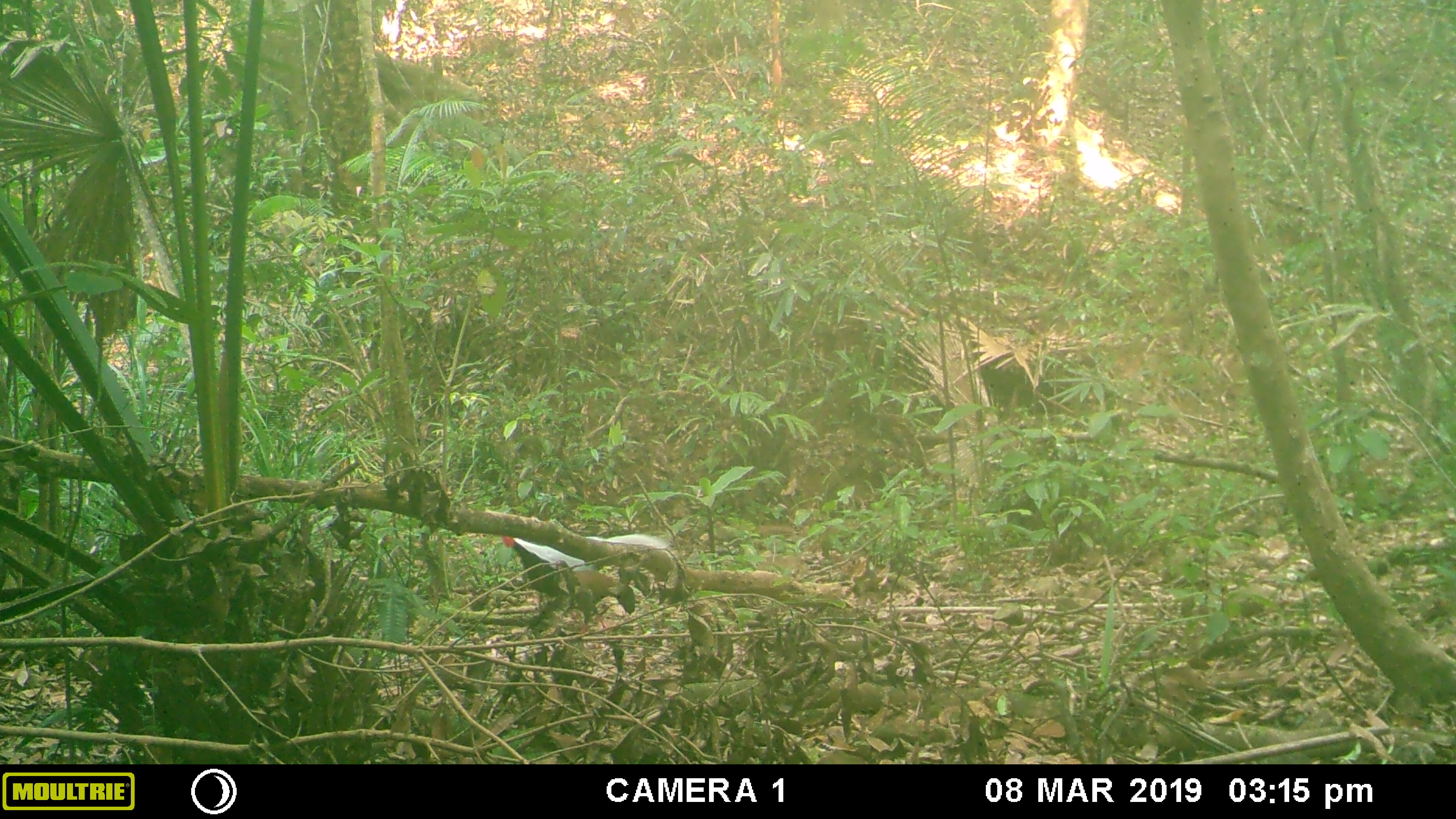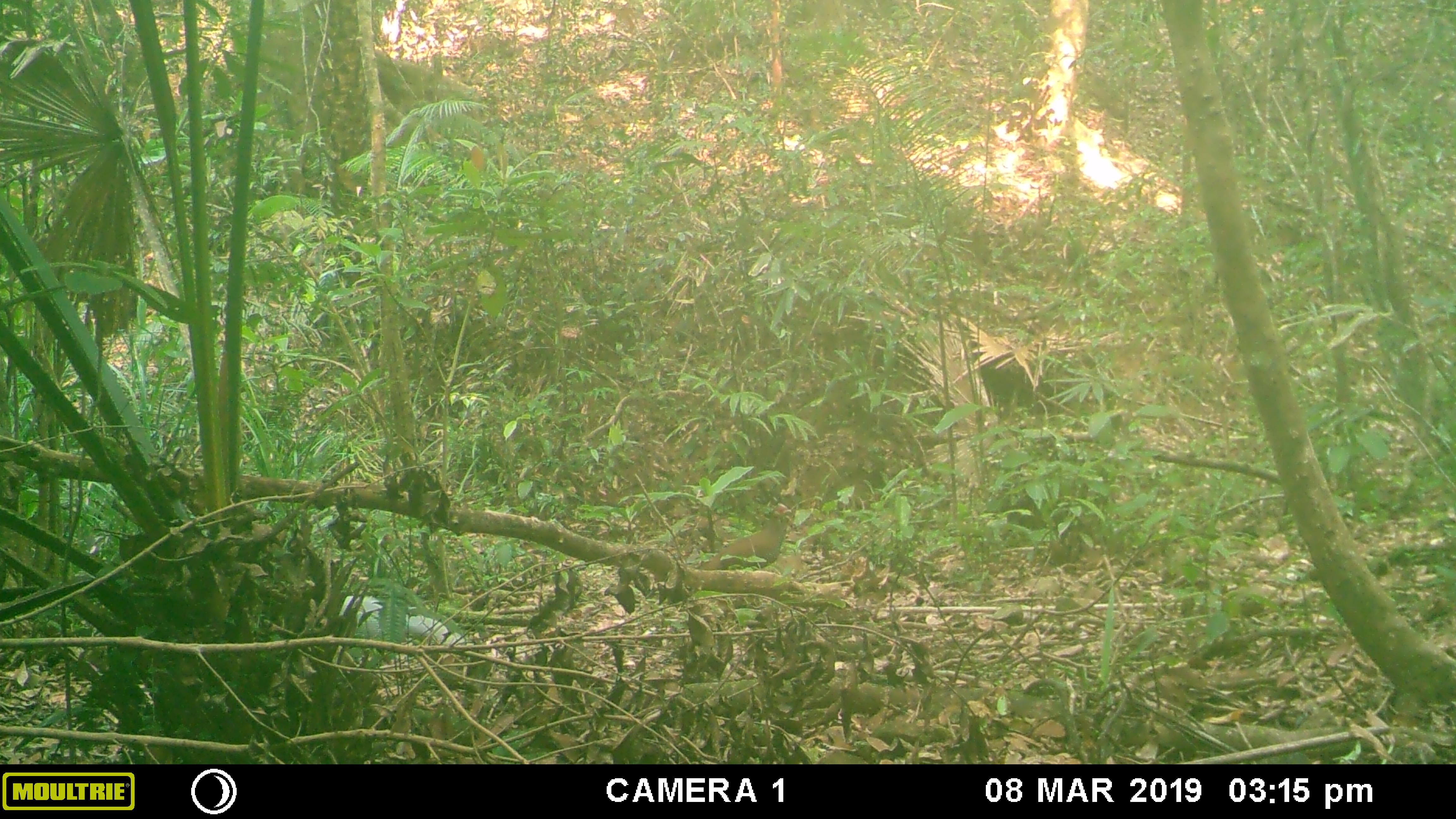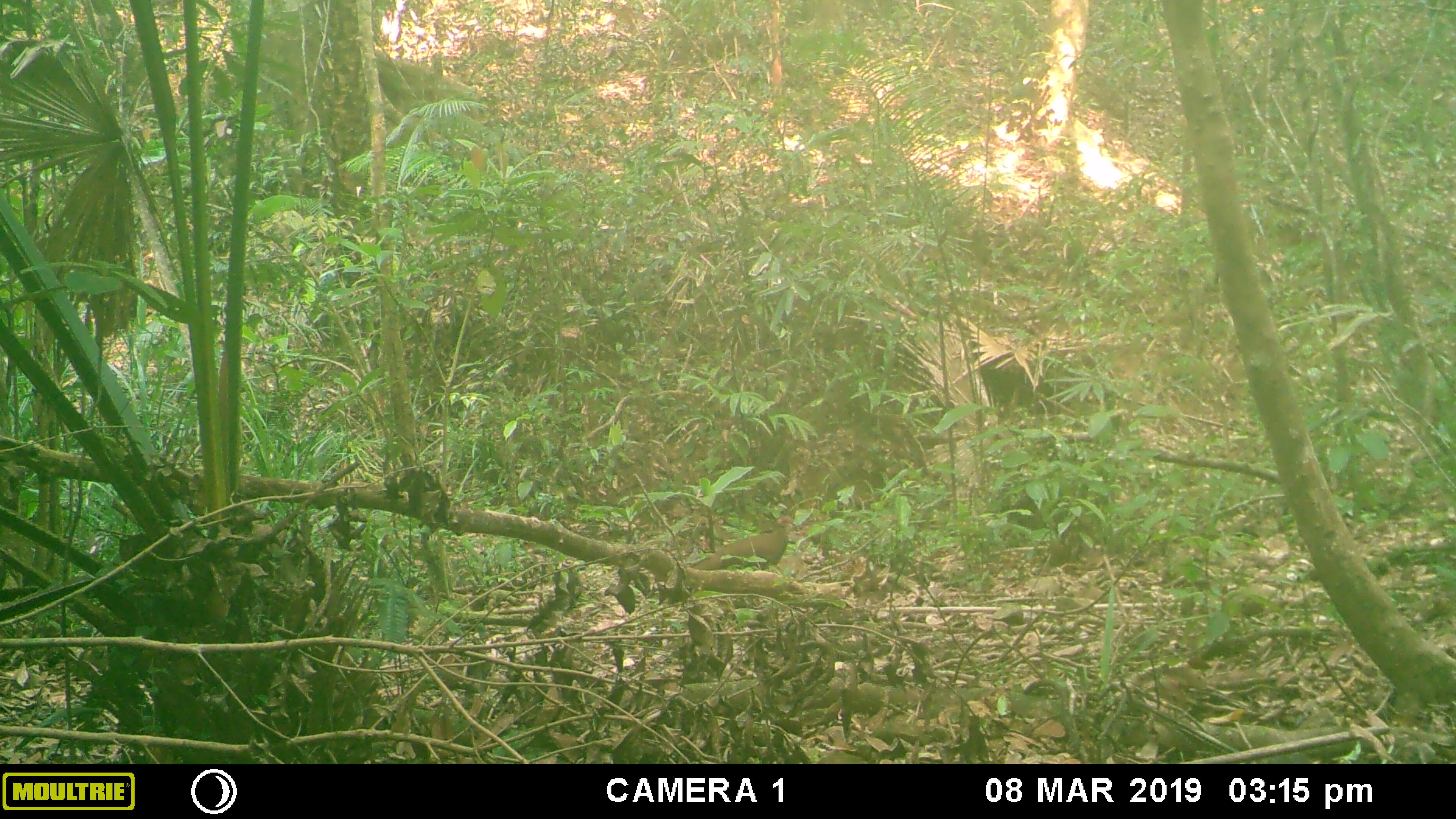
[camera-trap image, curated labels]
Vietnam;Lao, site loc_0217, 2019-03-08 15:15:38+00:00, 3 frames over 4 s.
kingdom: Animalia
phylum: Chordata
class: Aves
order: Galliformes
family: Phasianidae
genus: Lophura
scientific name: Lophura nycthemera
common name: silver pheasant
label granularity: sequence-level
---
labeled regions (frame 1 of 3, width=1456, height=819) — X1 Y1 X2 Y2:
silver pheasant: 555 560 641 634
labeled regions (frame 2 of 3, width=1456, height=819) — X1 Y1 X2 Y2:
silver pheasant: 337 594 470 667; 694 503 793 570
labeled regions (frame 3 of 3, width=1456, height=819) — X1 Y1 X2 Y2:
silver pheasant: 688 514 797 570